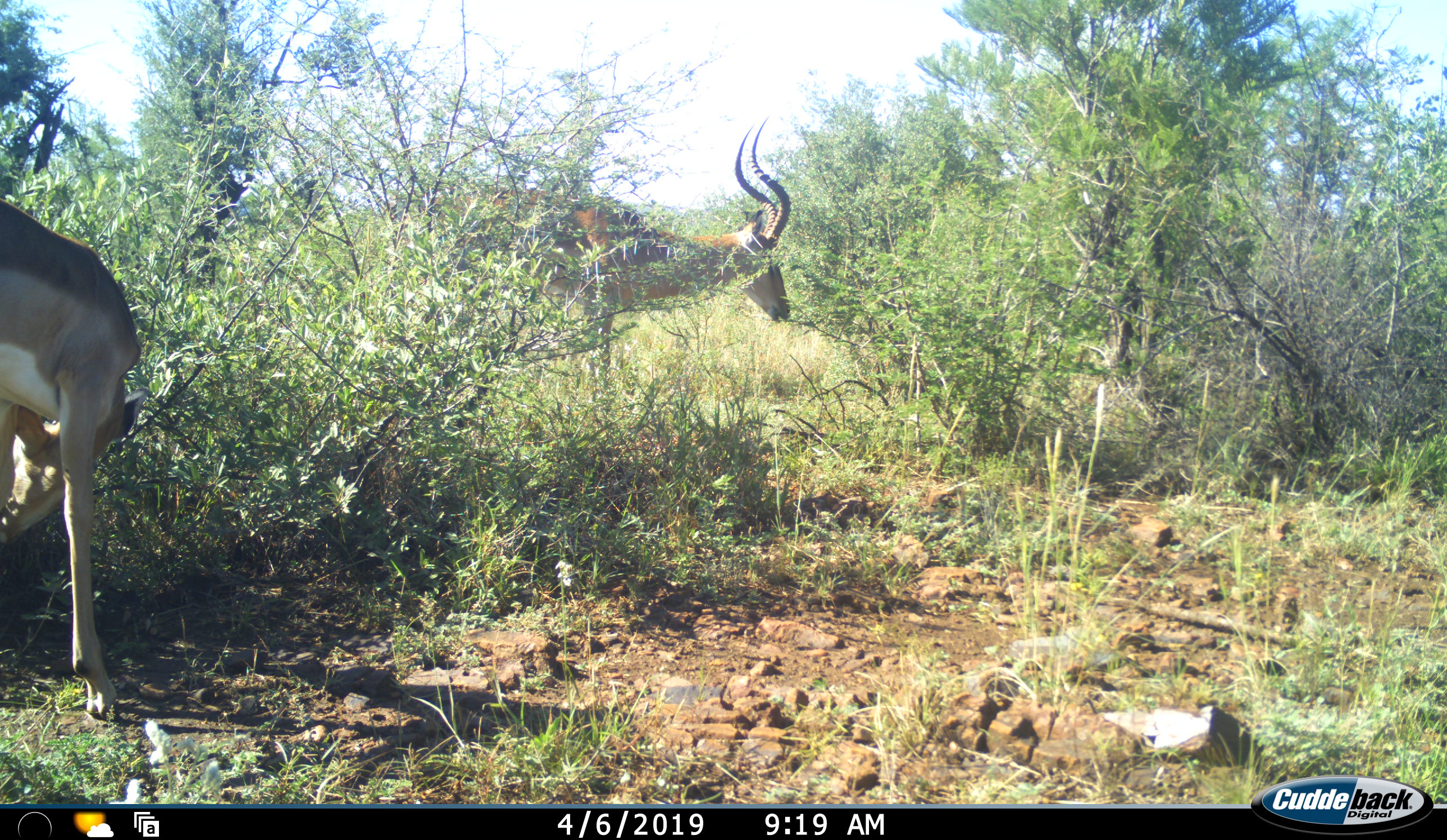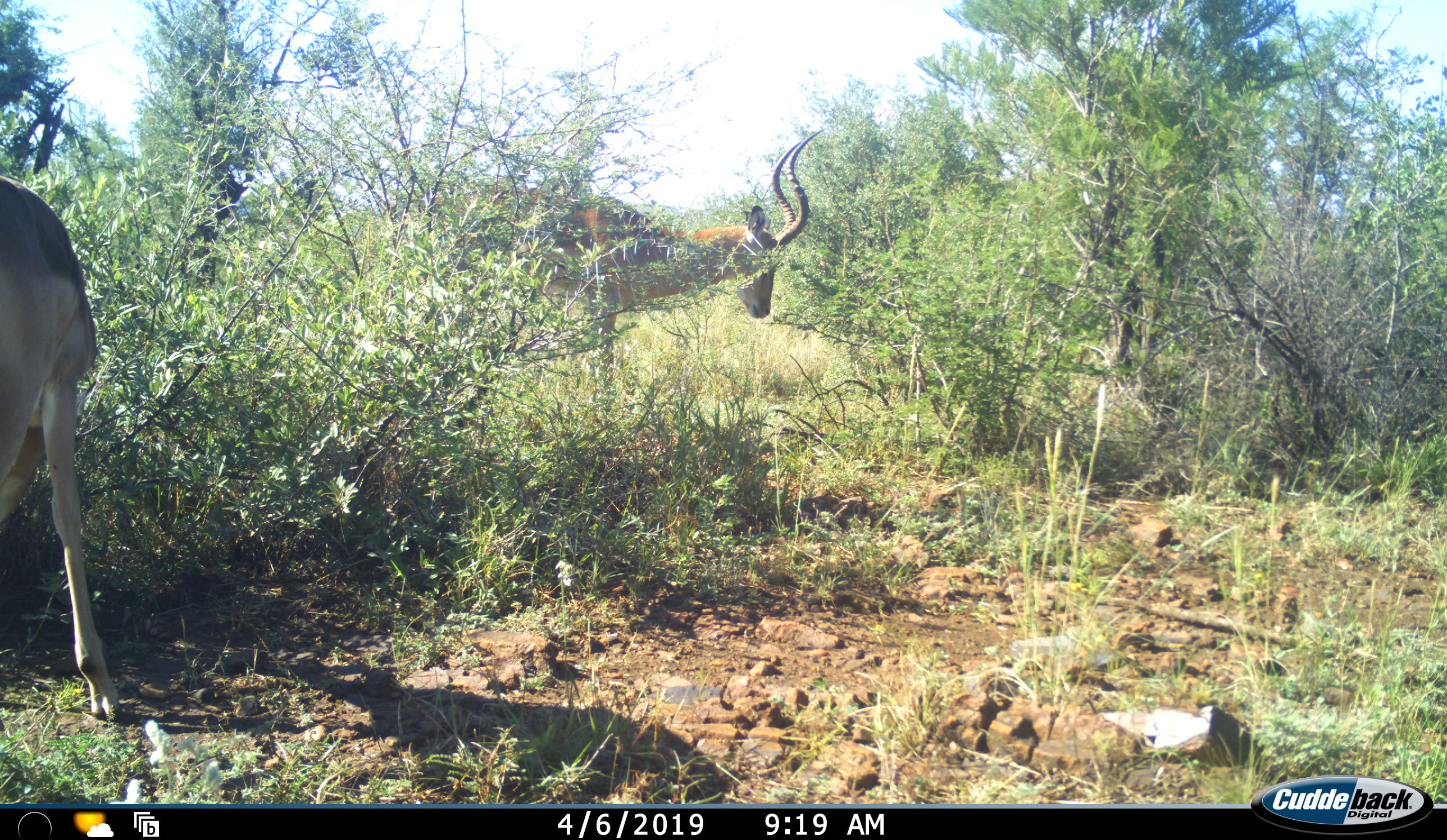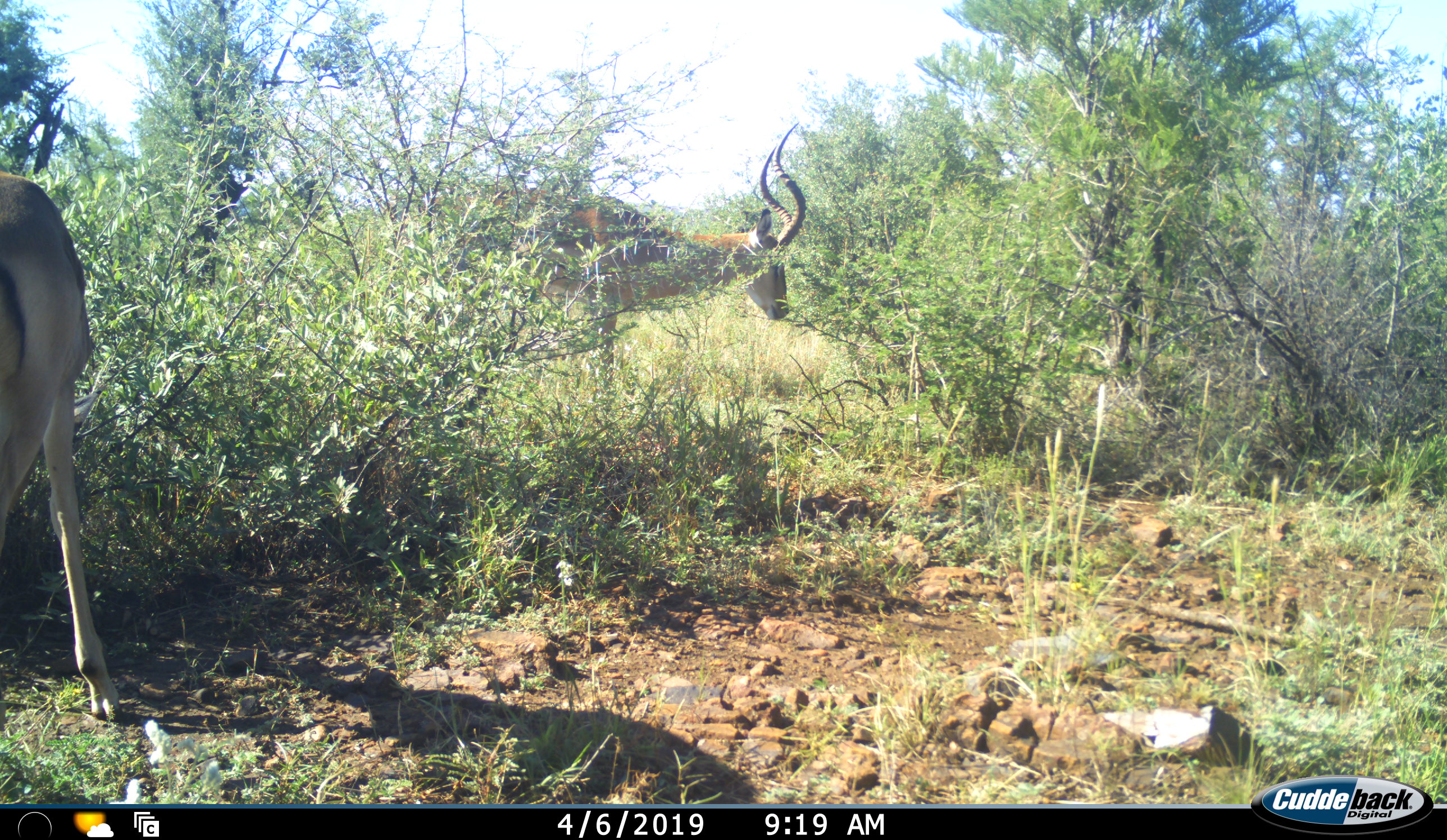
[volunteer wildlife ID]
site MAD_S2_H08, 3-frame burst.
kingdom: Animalia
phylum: Chordata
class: Mammalia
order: Artiodactyla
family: Bovidae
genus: Aepyceros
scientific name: Aepyceros melampus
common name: impala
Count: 2.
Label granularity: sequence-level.